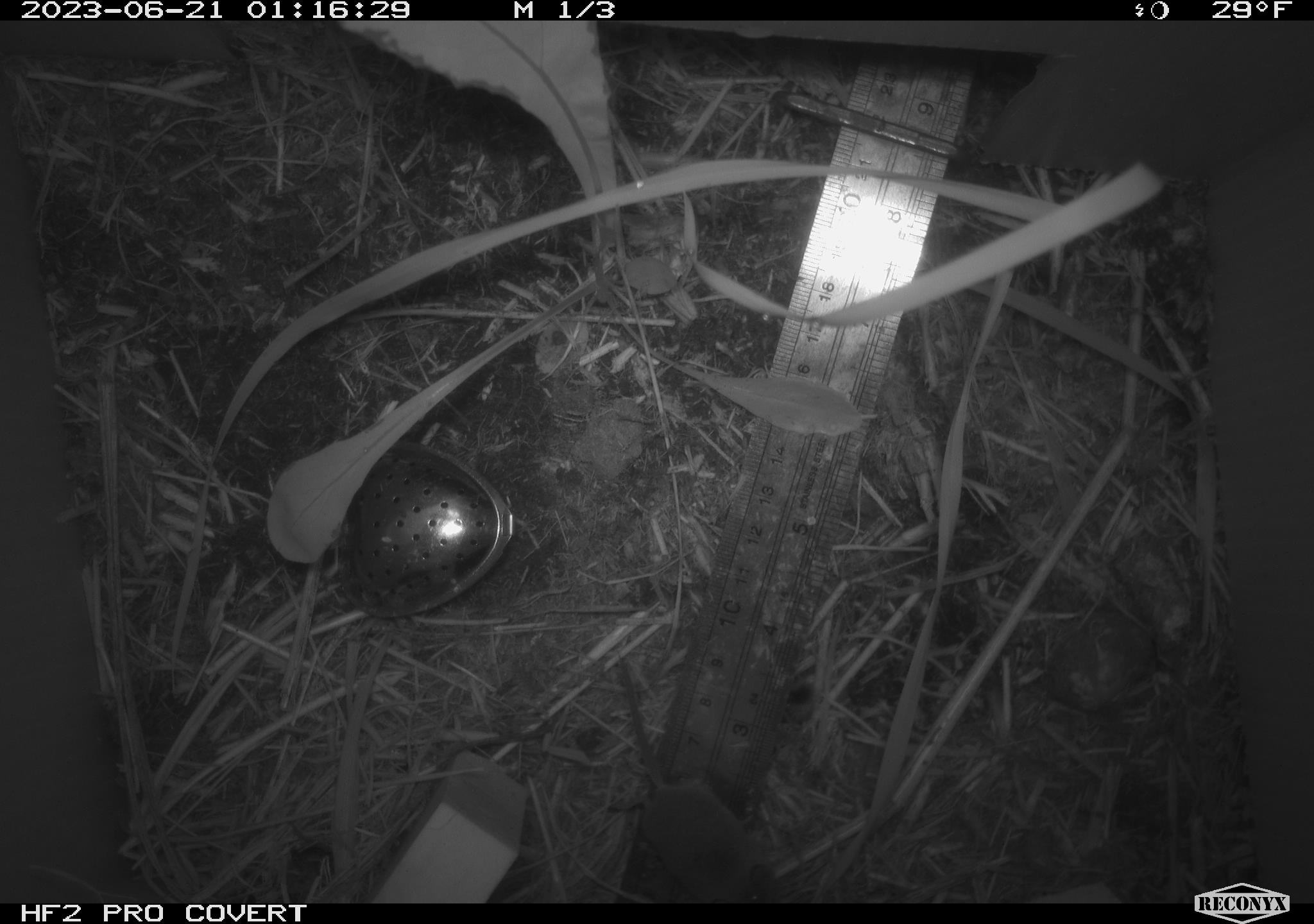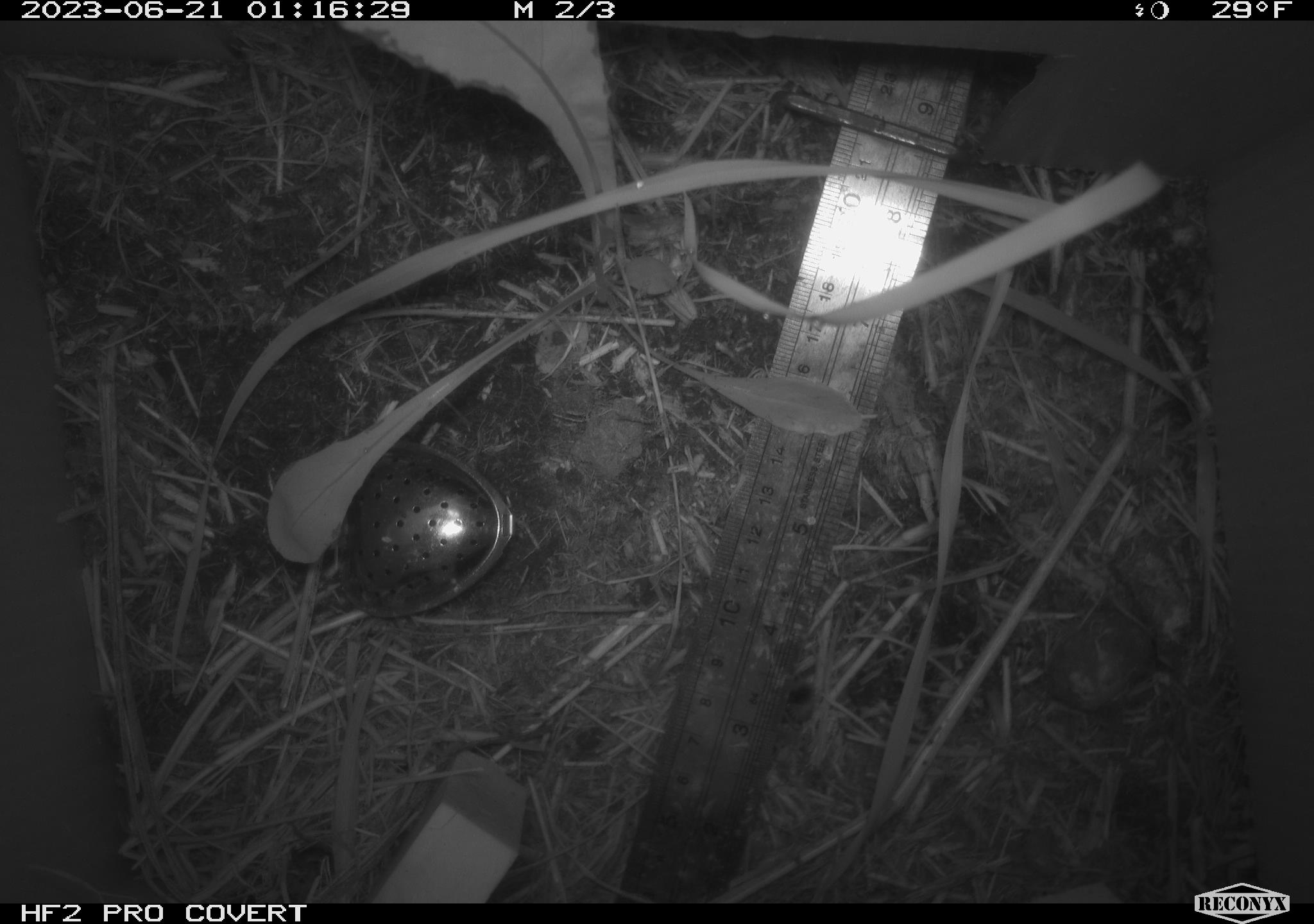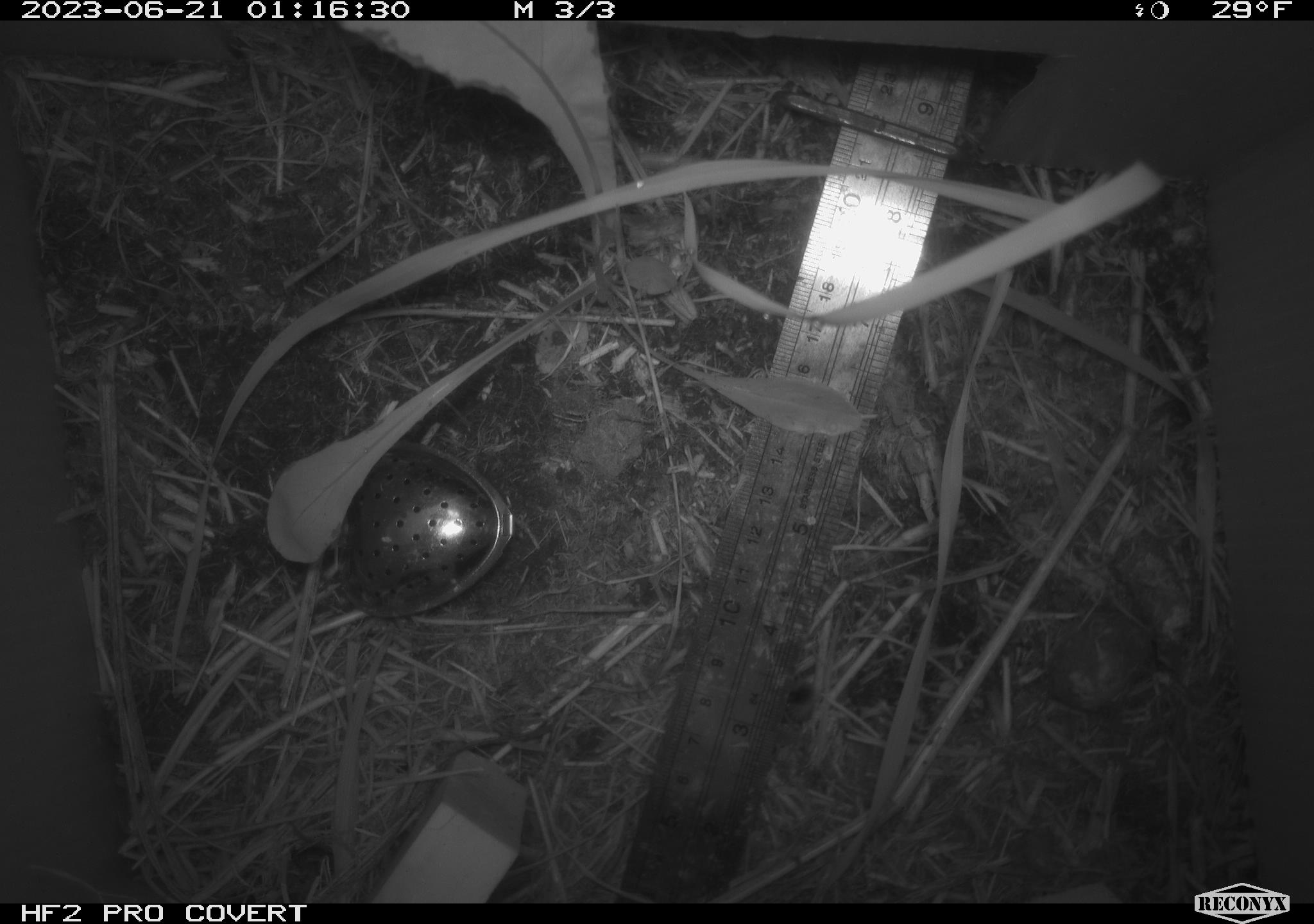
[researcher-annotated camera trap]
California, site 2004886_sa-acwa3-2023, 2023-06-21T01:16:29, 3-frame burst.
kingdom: Animalia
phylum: Chordata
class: Mammalia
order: Eulipotyphla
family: Soricidae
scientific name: Soricidae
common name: shrews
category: soricidae family